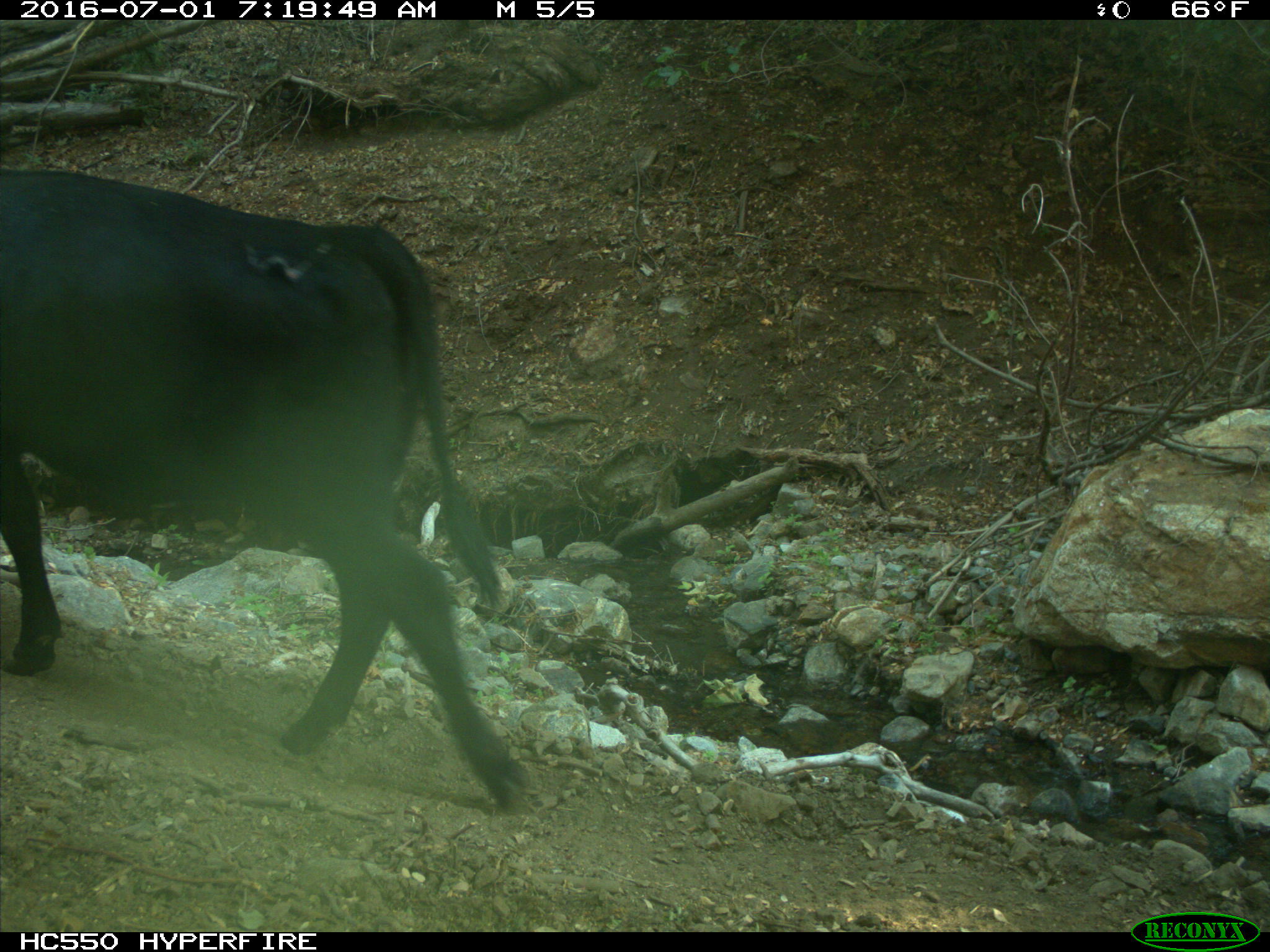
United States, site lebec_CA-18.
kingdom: Animalia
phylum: Chordata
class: Mammalia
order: Artiodactyla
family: Bovidae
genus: Bos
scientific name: Bos taurus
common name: domestic cow